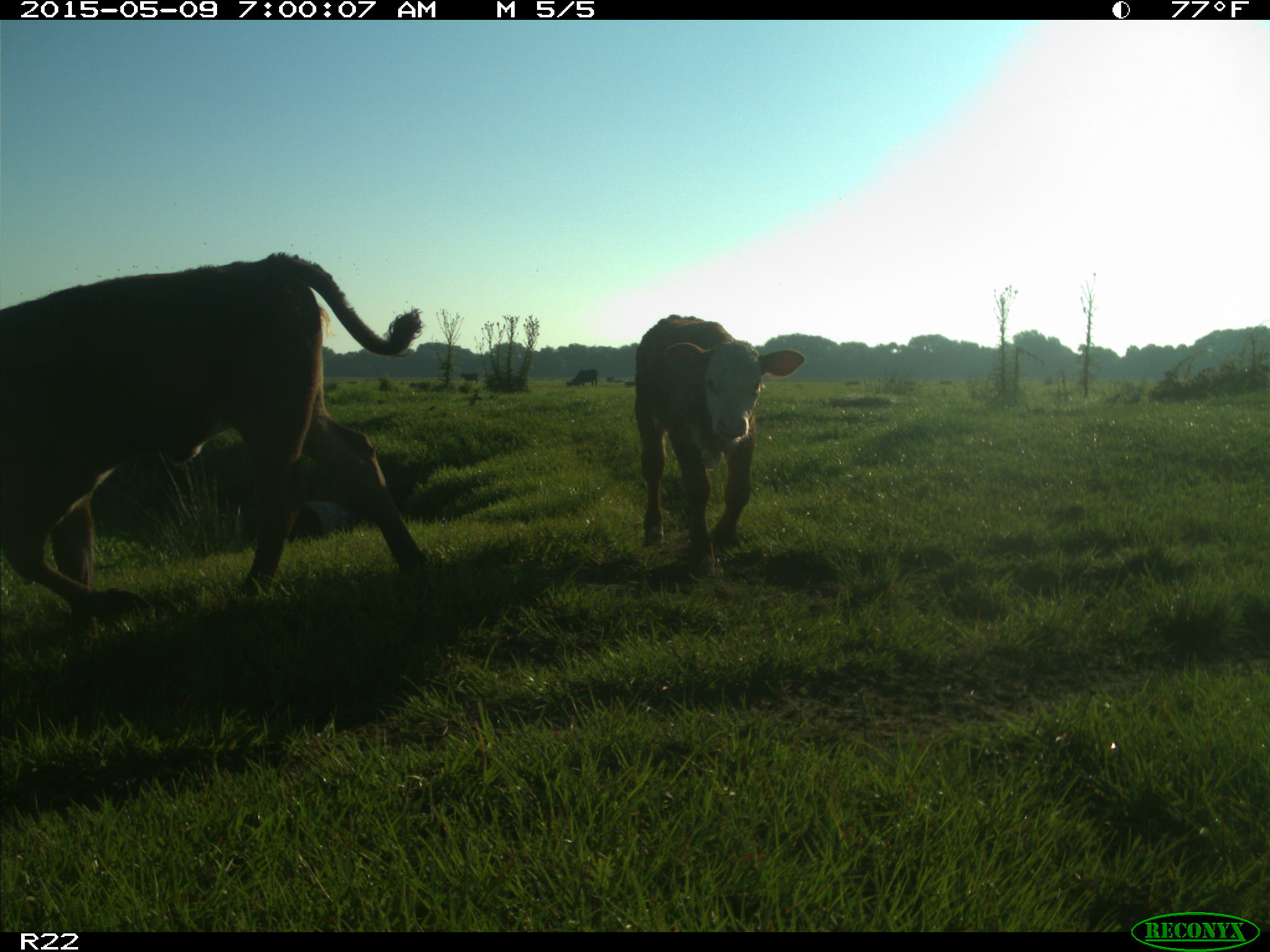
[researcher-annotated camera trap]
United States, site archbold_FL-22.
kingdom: Animalia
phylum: Chordata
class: Mammalia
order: Artiodactyla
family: Bovidae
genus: Bos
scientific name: Bos taurus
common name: domestic cow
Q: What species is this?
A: Bos taurus (domestic cow).